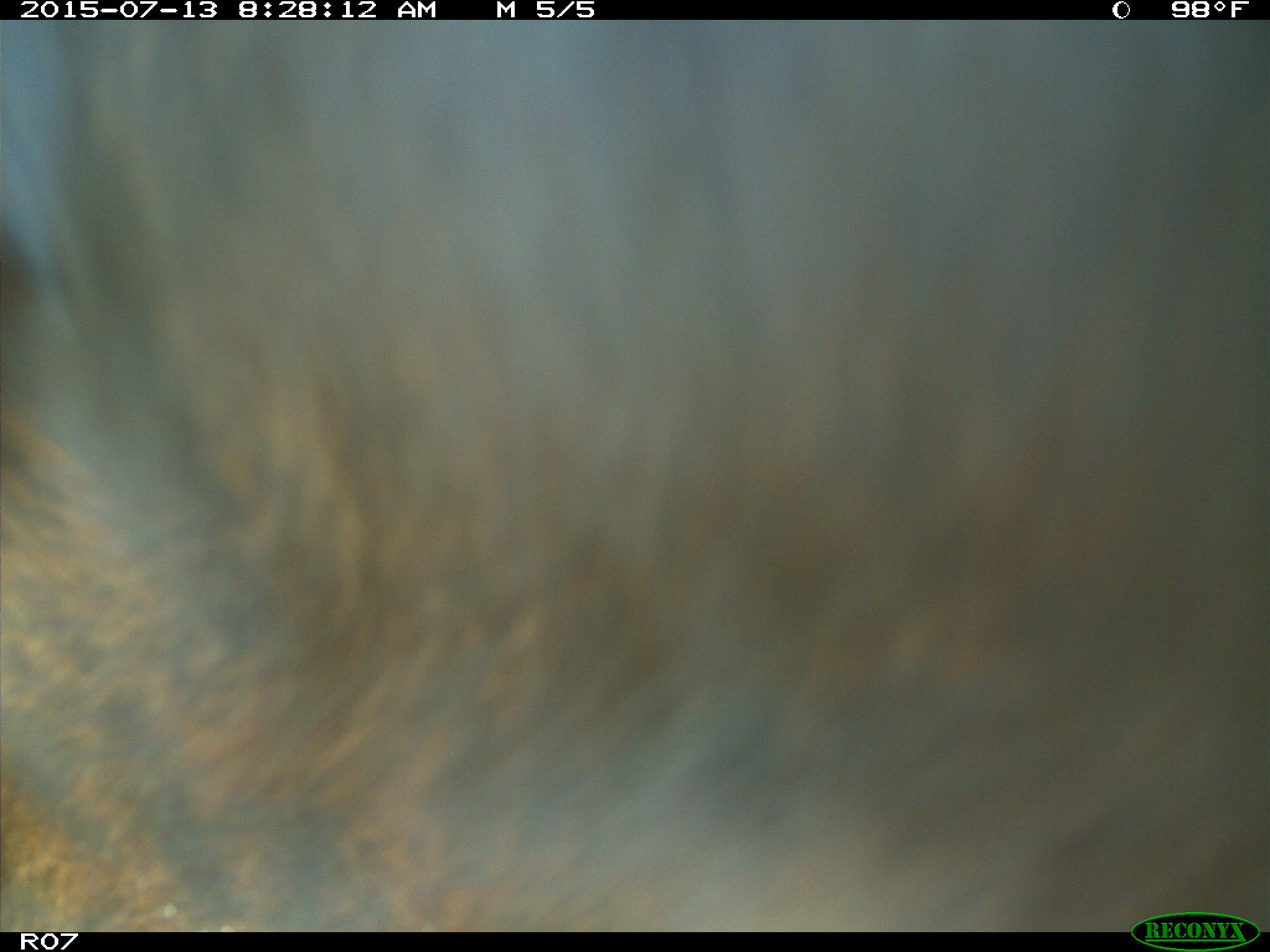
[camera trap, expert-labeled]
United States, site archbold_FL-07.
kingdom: Animalia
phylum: Chordata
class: Mammalia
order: Artiodactyla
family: Bovidae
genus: Bos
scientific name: Bos taurus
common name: domestic cow